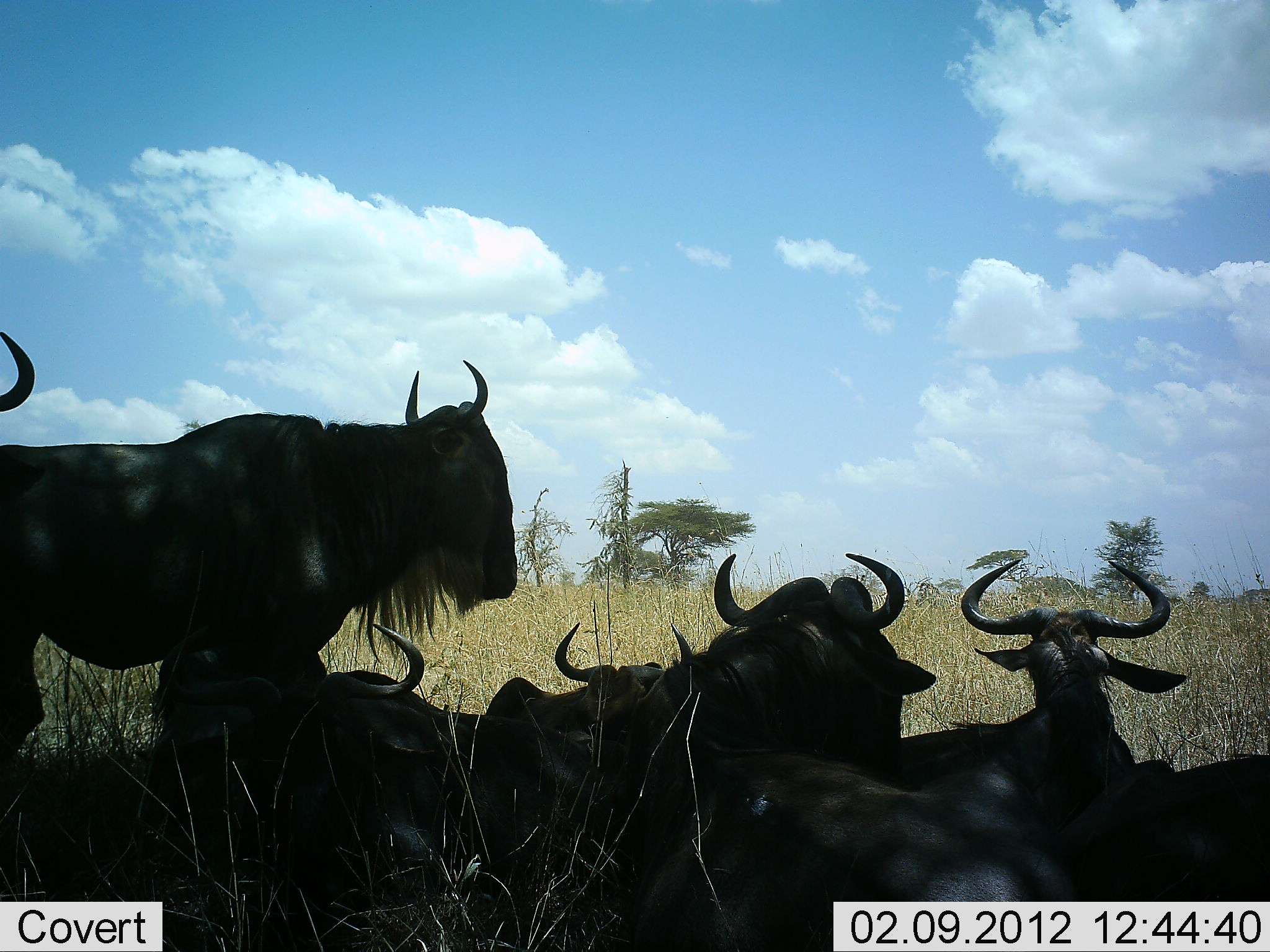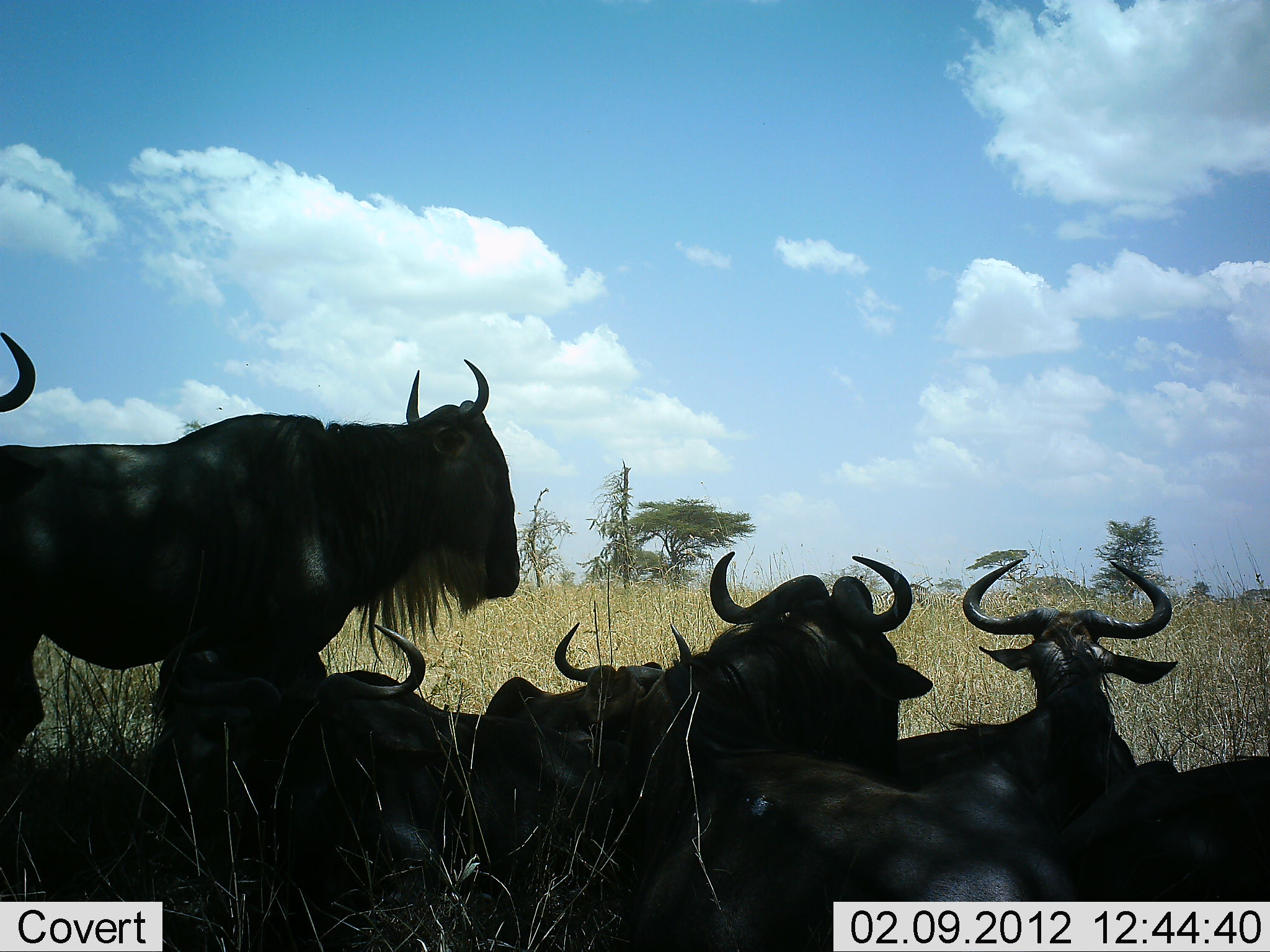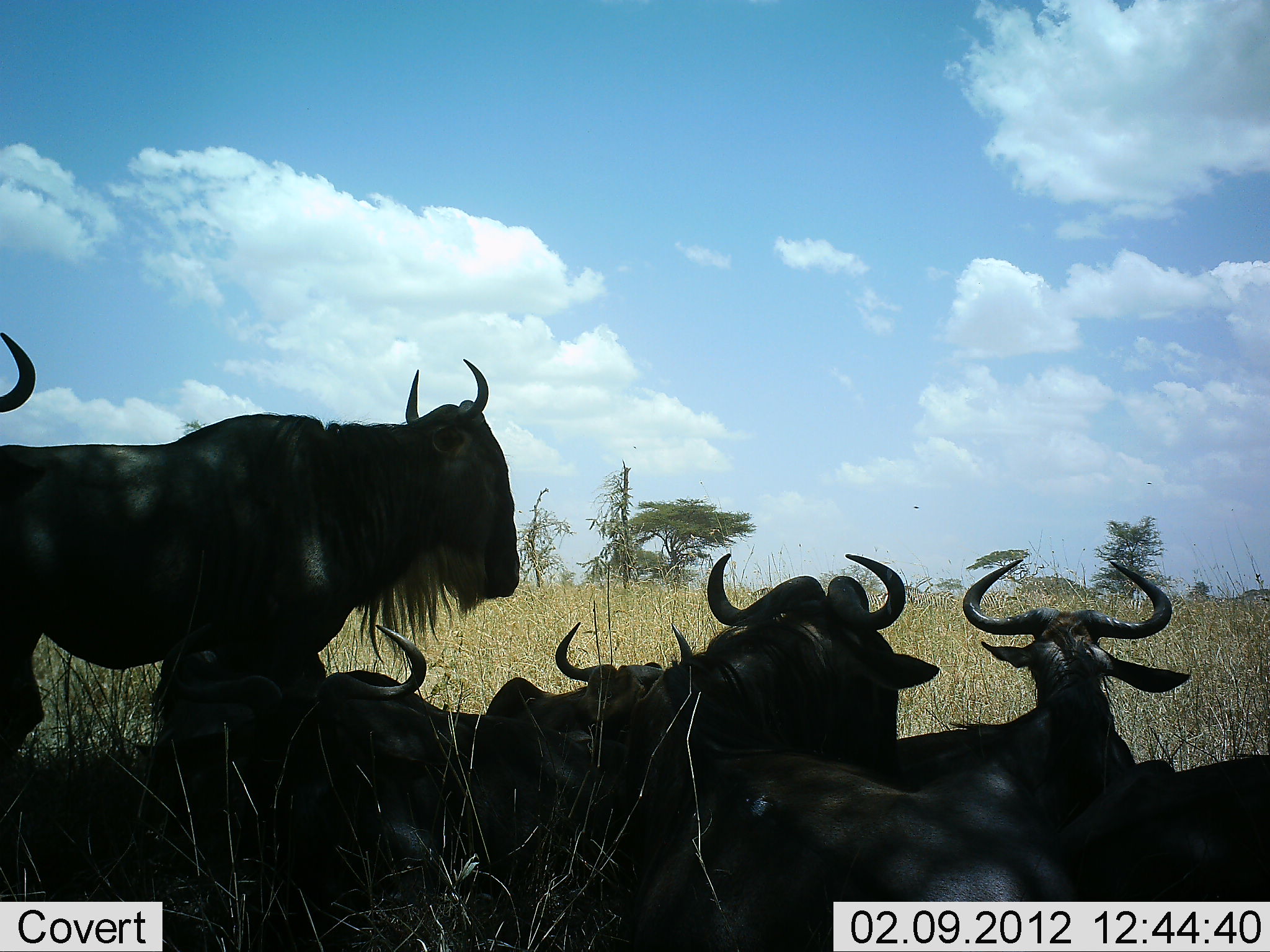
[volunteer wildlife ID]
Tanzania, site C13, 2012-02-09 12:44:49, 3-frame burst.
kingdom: Animalia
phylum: Chordata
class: Mammalia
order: Artiodactyla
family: Bovidae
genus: Connochaetes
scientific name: Connochaetes taurinus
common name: blue wildebeest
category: wildebeest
Wildebeest (blue wildebeest) (Connochaetes taurinus), count 7. Behavior (volunteer vote fractions): standing 57%, resting 100%, moving 0%, interacting 0%. Young present (vote fraction): 0%. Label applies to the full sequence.